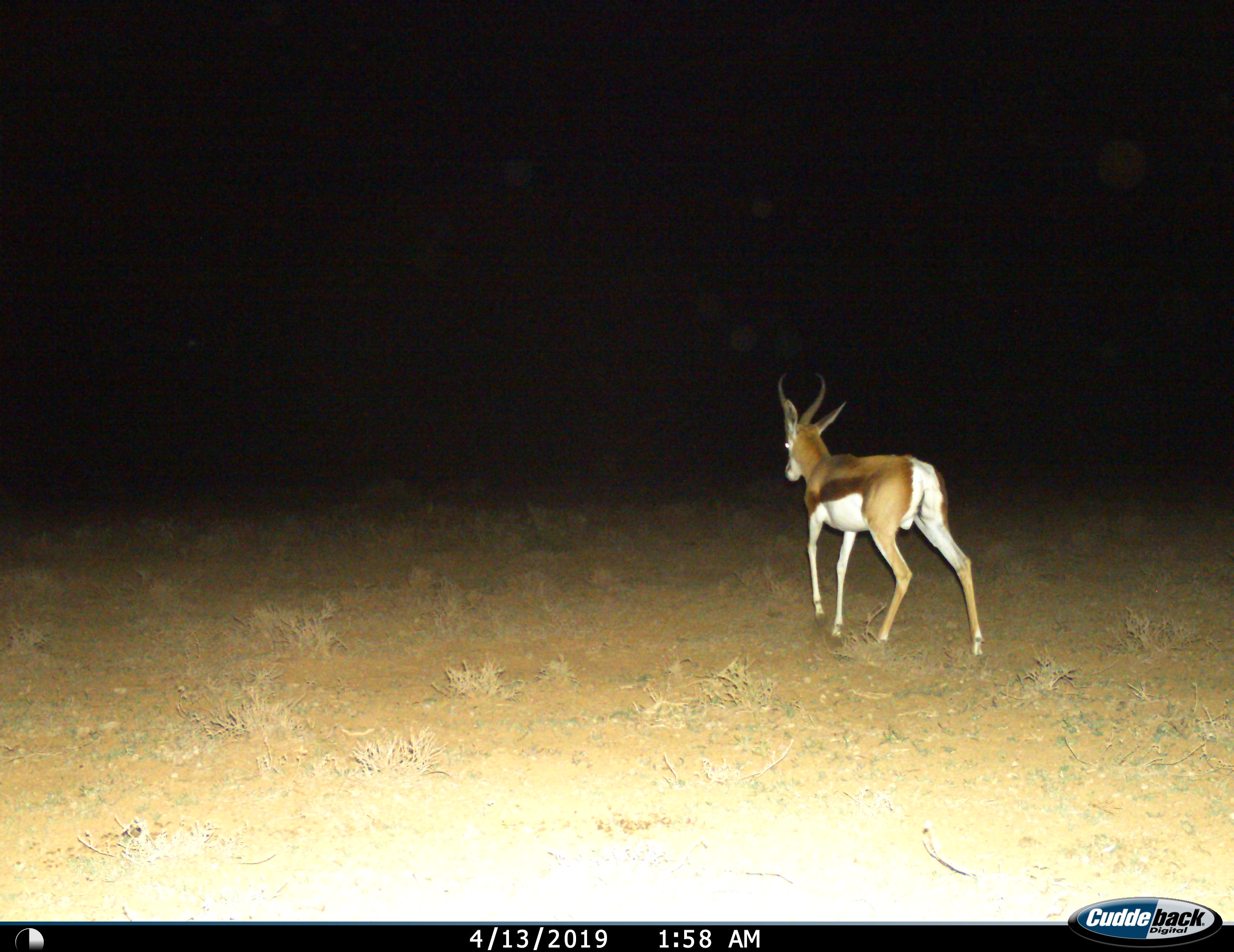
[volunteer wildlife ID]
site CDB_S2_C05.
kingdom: Animalia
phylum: Chordata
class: Mammalia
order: Artiodactyla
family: Bovidae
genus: Antidorcas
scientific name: Antidorcas marsupialis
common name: springbok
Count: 1.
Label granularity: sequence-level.